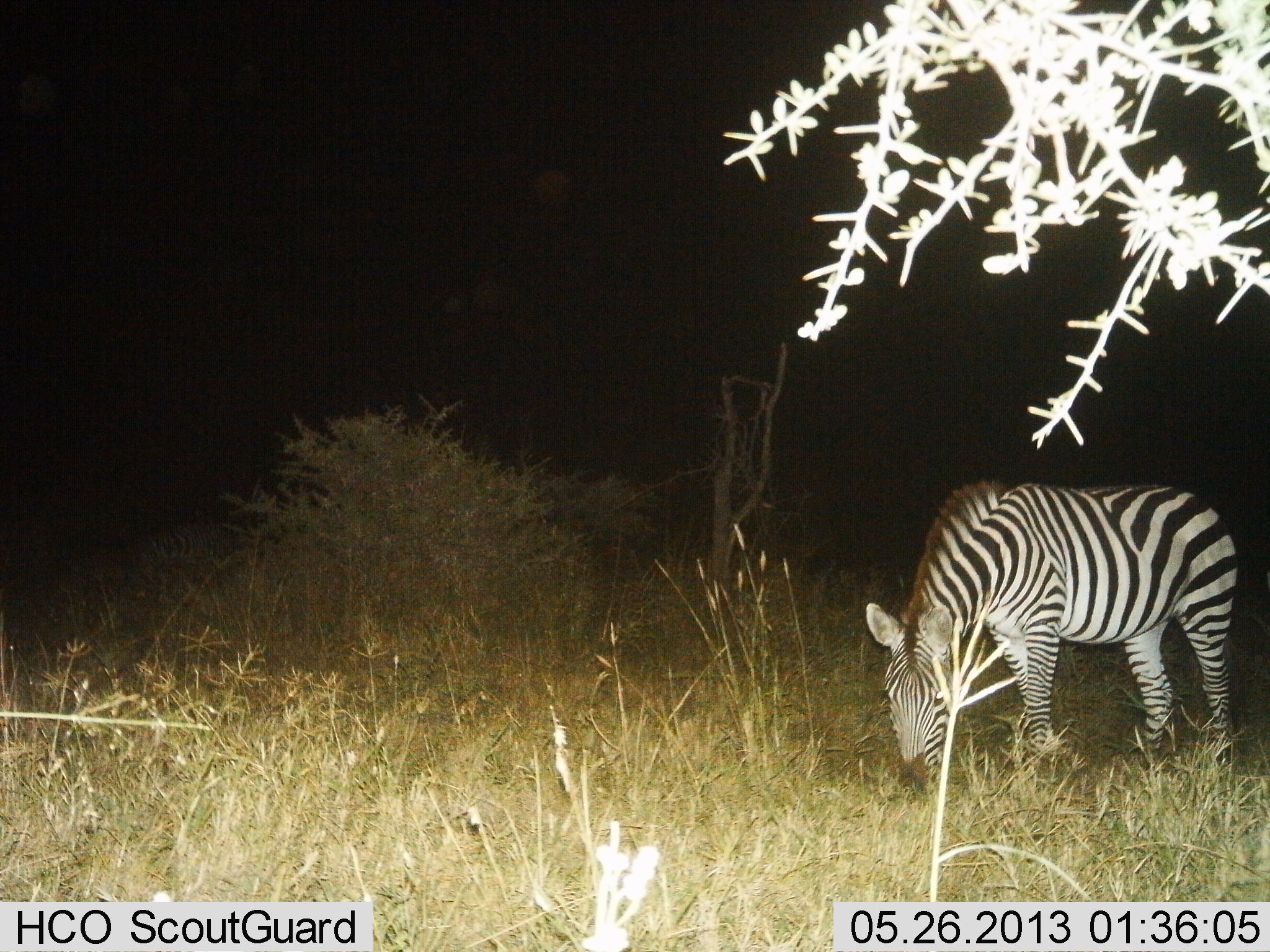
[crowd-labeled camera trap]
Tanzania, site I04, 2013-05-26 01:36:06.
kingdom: Animalia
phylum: Chordata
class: Mammalia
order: Perissodactyla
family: Equidae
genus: Equus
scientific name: Equus quagga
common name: plains zebra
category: zebra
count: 1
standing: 19%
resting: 0%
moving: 0%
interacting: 0%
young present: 0%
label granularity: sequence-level